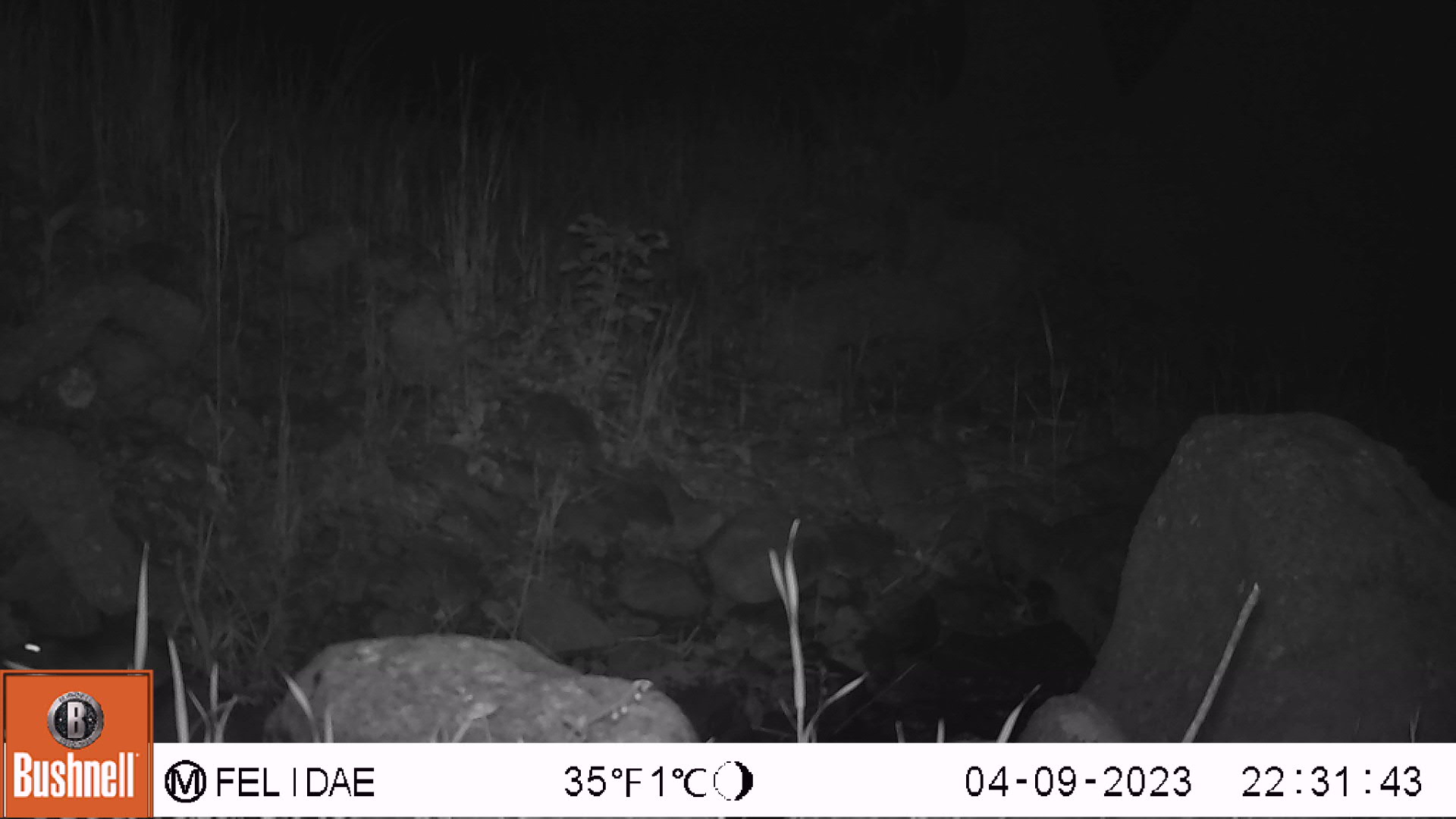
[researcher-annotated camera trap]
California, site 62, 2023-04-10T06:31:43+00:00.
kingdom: Animalia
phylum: Chordata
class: Mammalia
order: Rodentia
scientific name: Rodentia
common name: mouse or rat